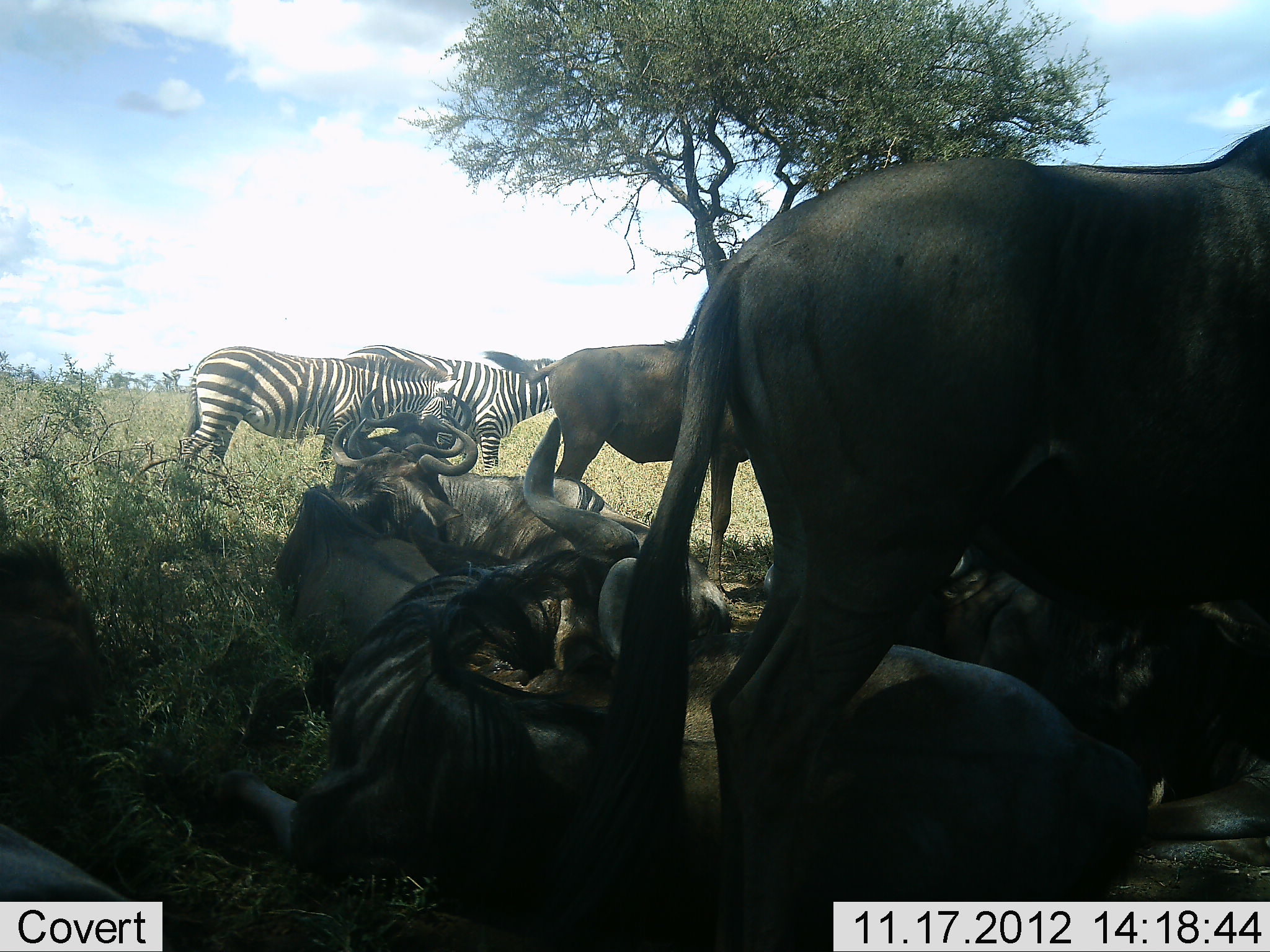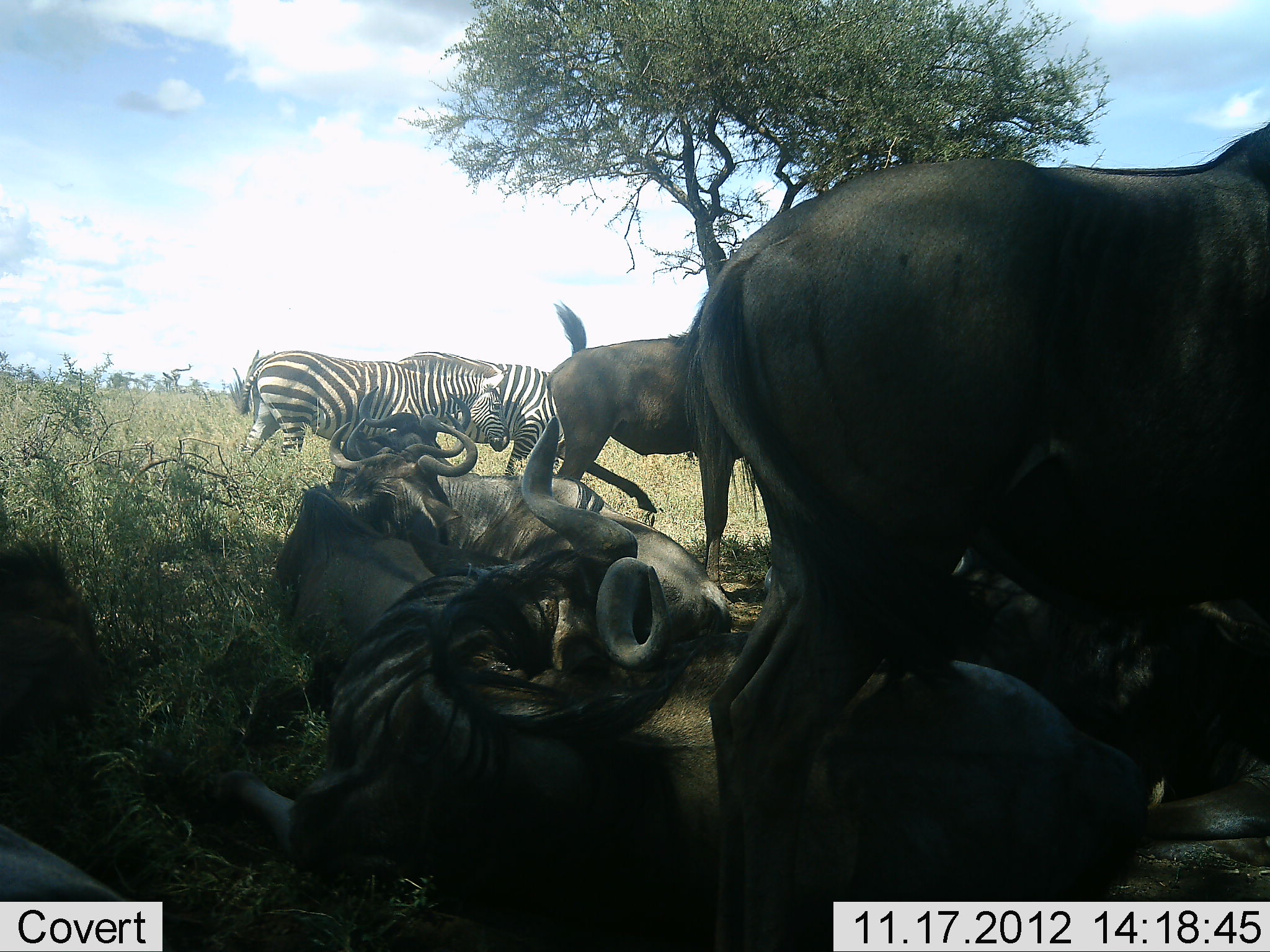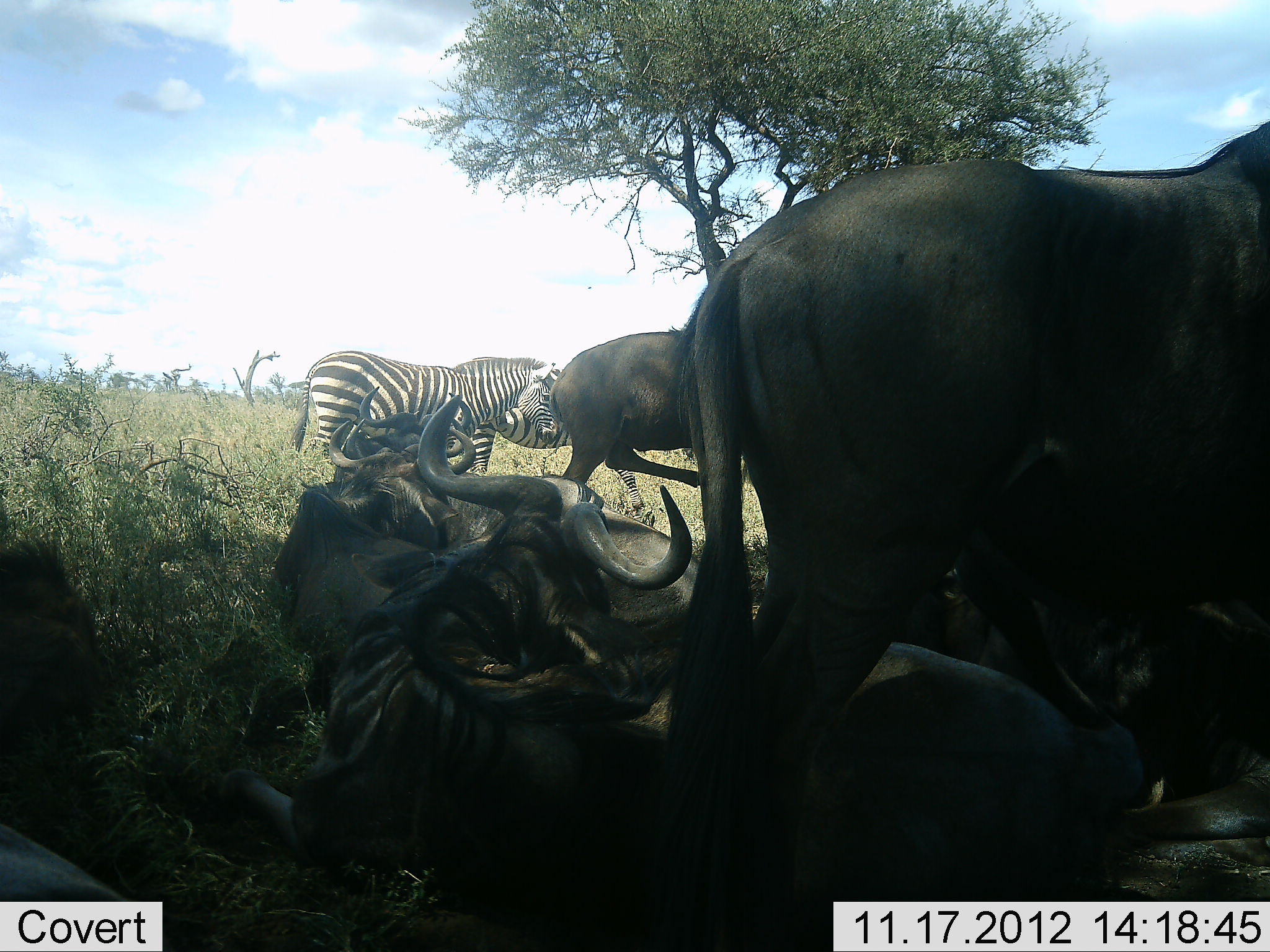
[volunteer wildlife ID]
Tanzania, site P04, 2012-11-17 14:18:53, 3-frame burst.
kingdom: Animalia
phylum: Chordata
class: Mammalia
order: Artiodactyla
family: Bovidae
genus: Connochaetes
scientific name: Connochaetes taurinus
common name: blue wildebeest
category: wildebeest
Wildebeest (blue wildebeest) (Connochaetes taurinus), count 8. Behavior (volunteer vote fractions): standing 73%, resting 100%, moving 0%, interacting 0%. Young present (vote fraction): 0%. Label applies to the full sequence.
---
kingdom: Animalia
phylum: Chordata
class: Mammalia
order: Perissodactyla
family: Equidae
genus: Equus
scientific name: Equus quagga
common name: plains zebra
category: zebra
Zebra (plains zebra) (Equus quagga), count 2. Behavior (volunteer vote fractions): standing 20%, resting 0%, moving 90%, interacting 10%. Young present (vote fraction): 0%. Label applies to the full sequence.